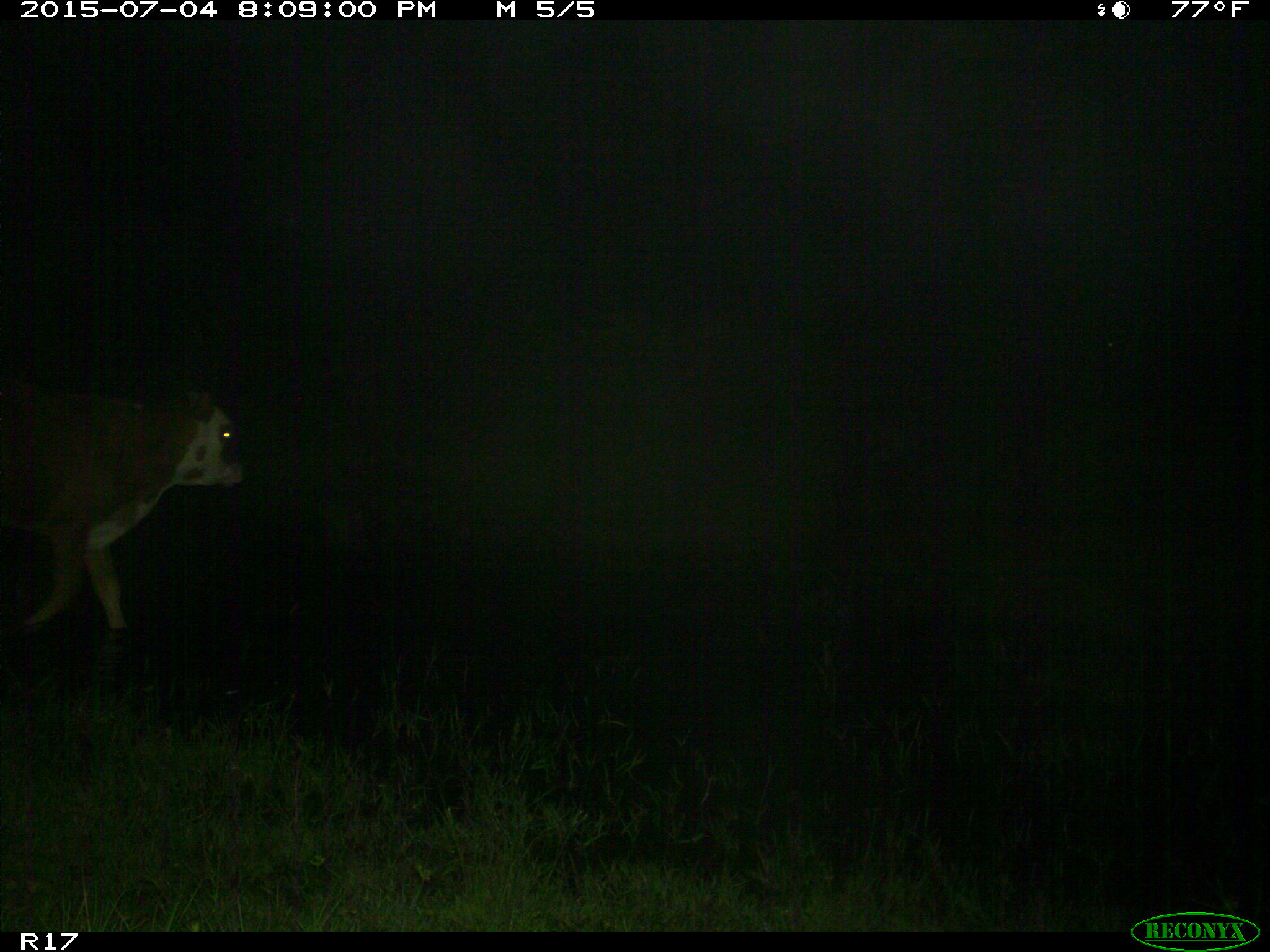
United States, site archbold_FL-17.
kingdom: Animalia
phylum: Chordata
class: Mammalia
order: Artiodactyla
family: Bovidae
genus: Bos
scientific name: Bos taurus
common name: domestic cow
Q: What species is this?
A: Bos taurus (domestic cow).